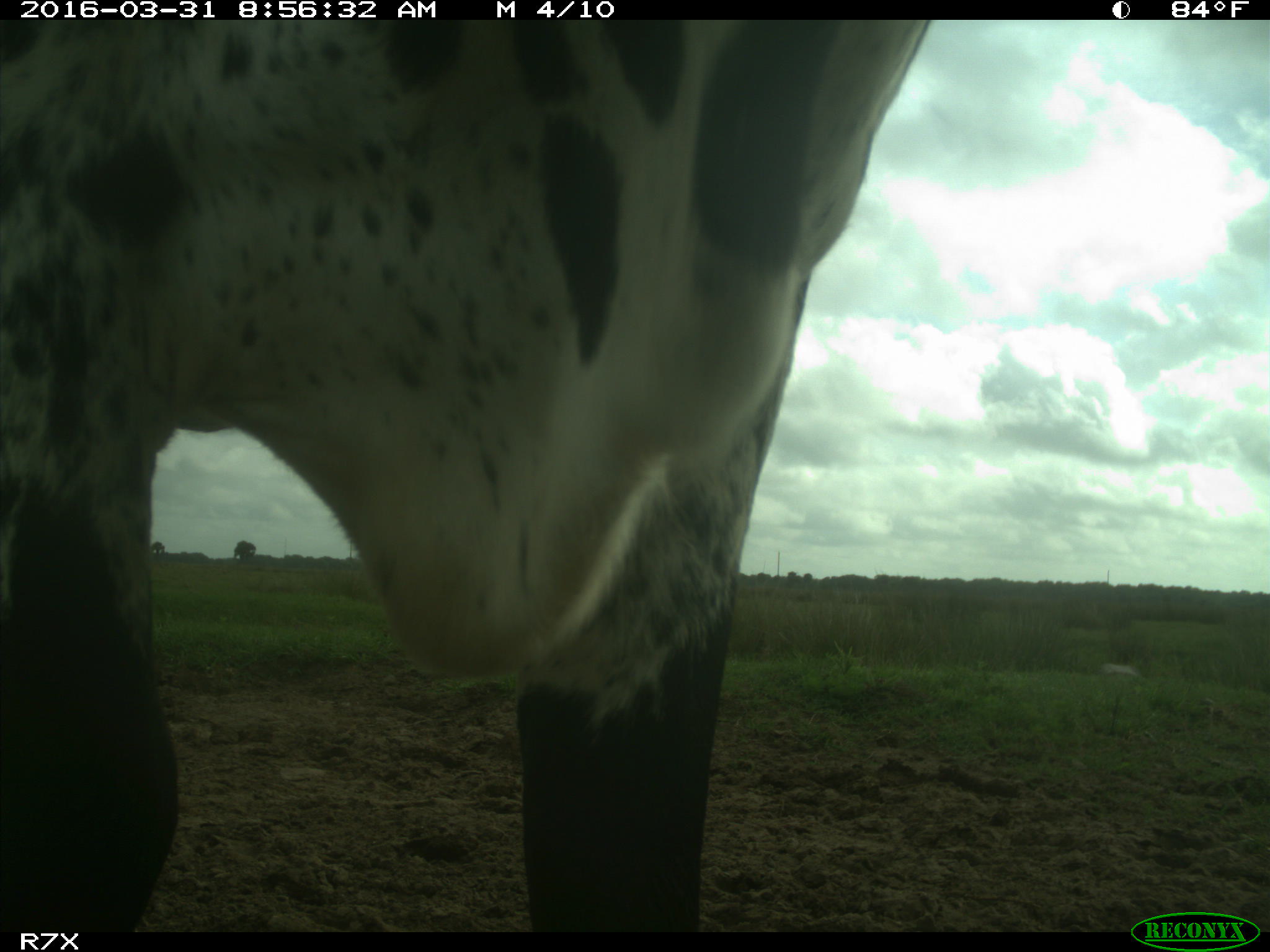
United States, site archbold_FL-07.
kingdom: Animalia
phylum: Chordata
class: Mammalia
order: Artiodactyla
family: Bovidae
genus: Bos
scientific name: Bos taurus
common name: domestic cow